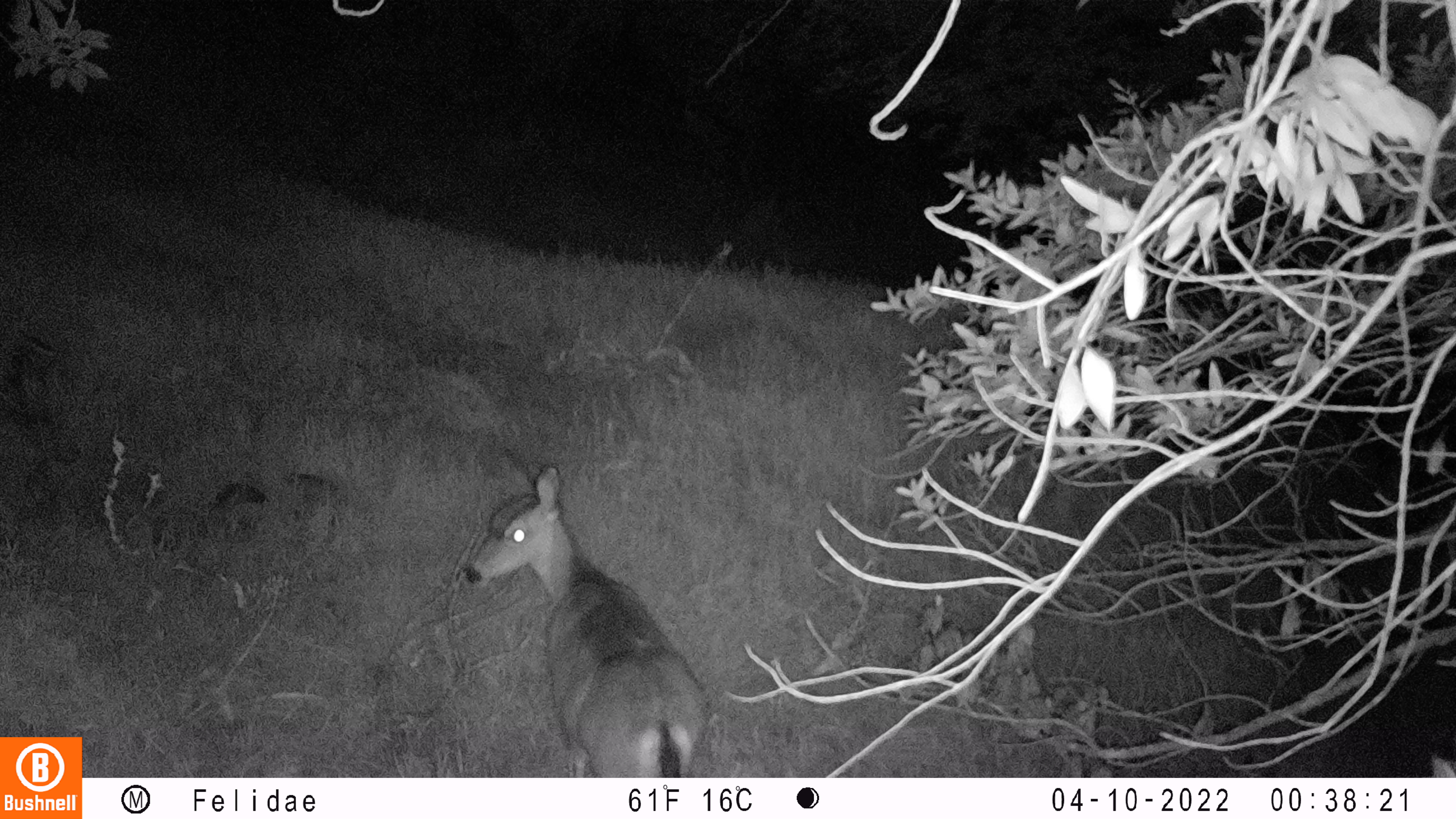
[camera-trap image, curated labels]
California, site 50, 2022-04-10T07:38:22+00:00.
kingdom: Animalia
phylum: Chordata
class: Mammalia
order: Artiodactyla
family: Cervidae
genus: Odocoileus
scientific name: Odocoileus hemionus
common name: mule deer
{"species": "mule deer (Odocoileus hemionus)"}